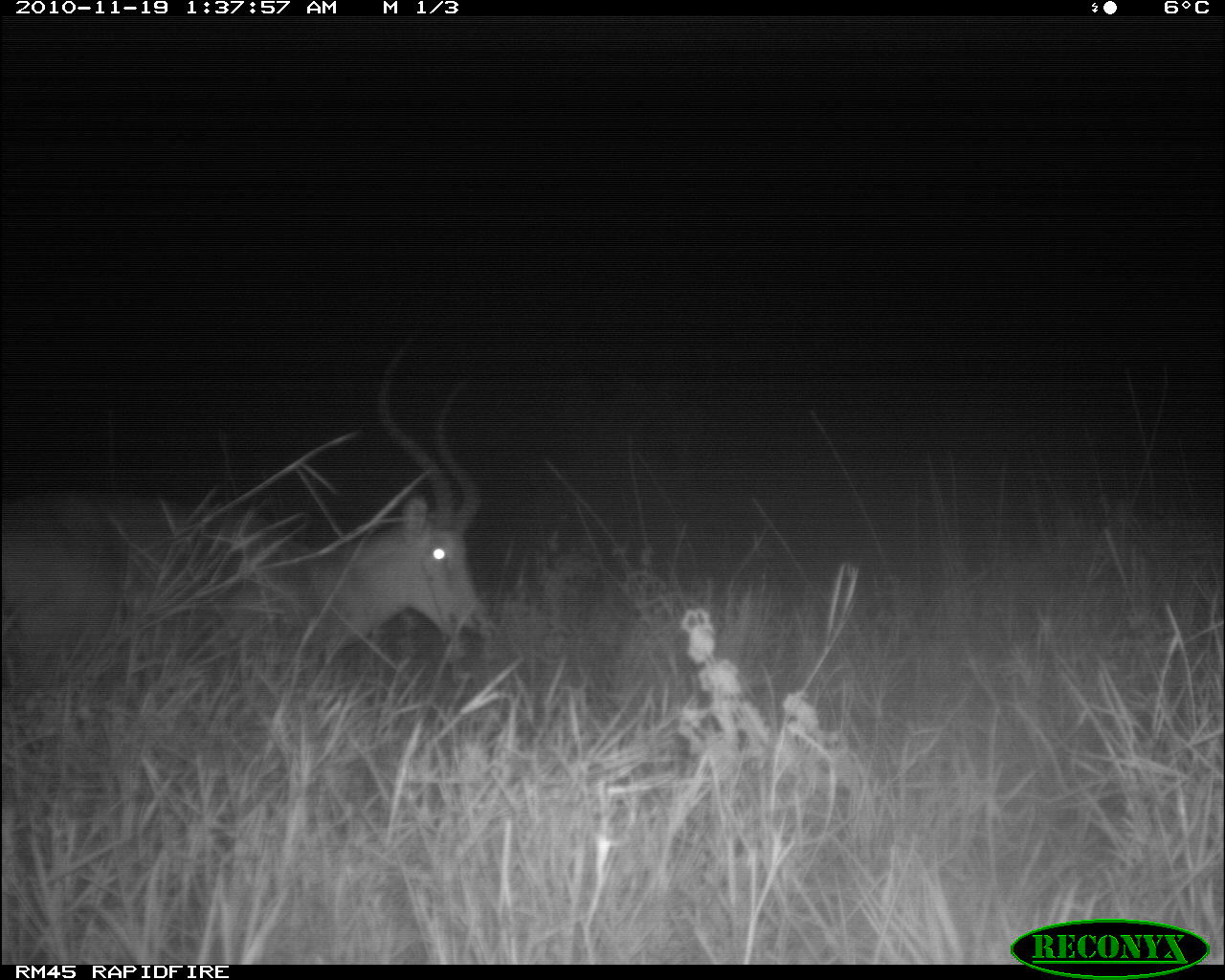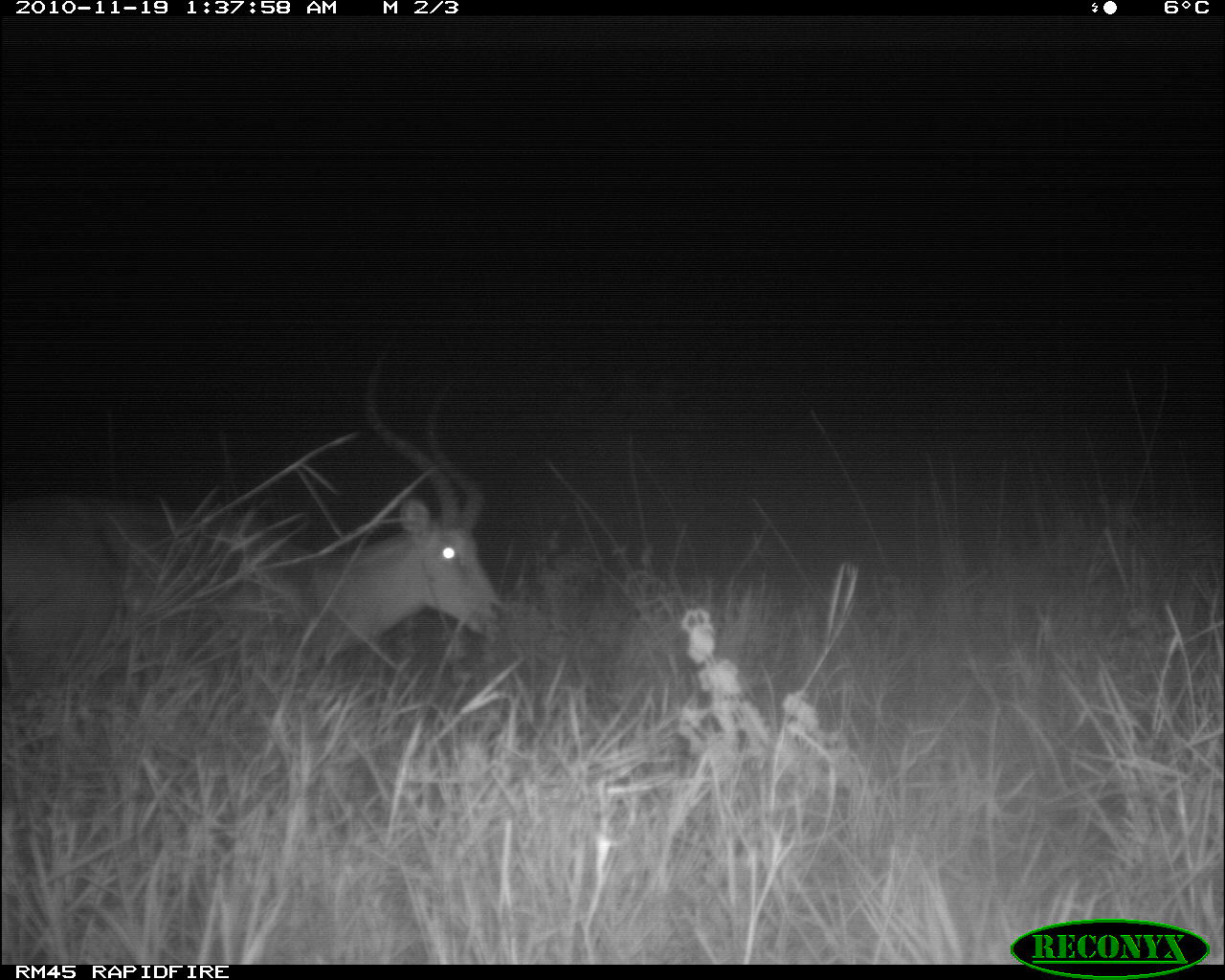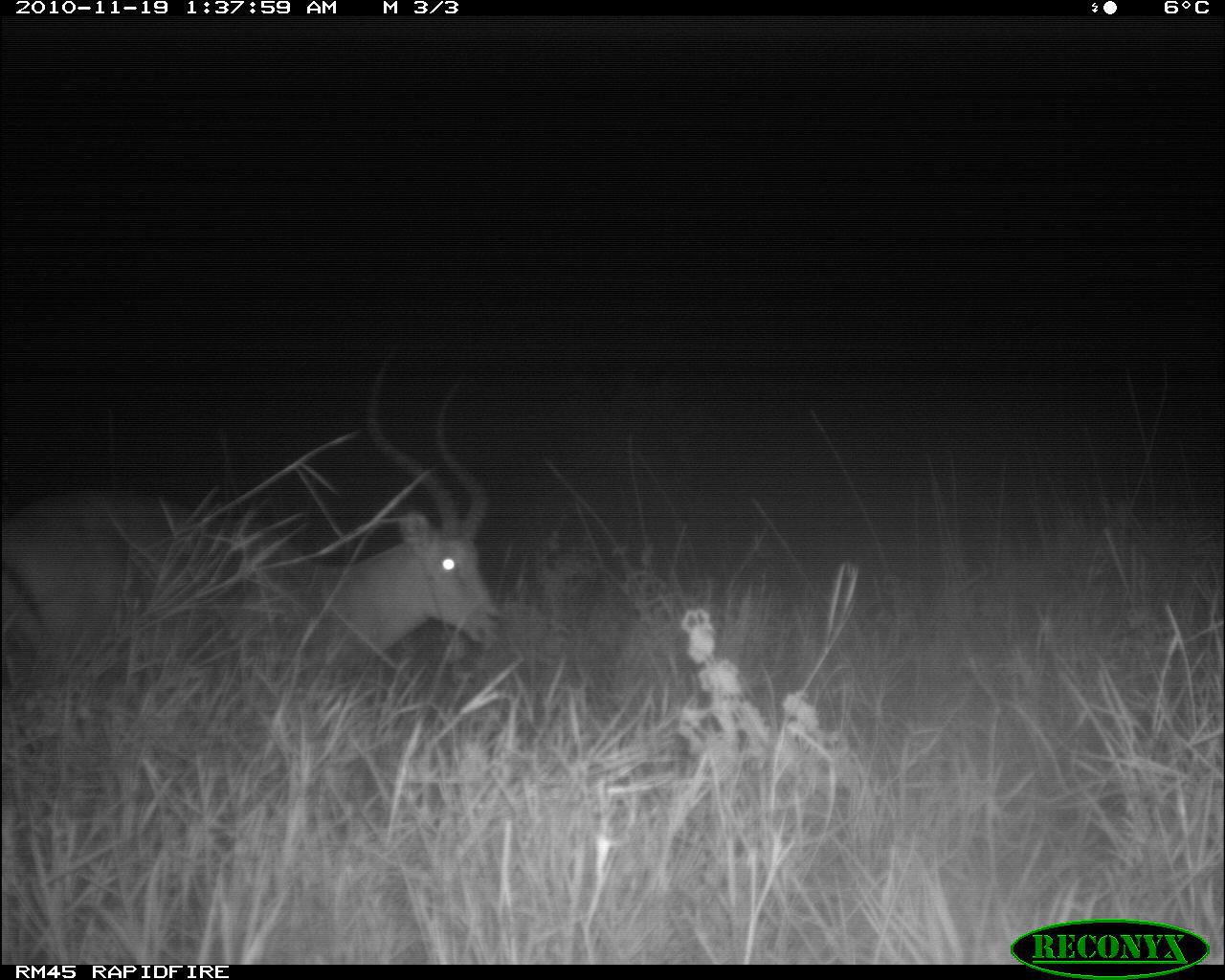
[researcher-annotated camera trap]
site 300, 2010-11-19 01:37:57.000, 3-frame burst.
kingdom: Animalia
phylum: Chordata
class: Mammalia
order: Artiodactyla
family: Bovidae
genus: Aepyceros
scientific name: Aepyceros melampus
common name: impala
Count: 1.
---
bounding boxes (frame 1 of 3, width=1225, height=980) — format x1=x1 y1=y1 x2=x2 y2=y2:
aepyceros melampus: x1=0 y1=333 x2=488 y2=678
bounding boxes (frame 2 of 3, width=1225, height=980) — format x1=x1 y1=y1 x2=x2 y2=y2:
aepyceros melampus: x1=0 y1=348 x2=509 y2=700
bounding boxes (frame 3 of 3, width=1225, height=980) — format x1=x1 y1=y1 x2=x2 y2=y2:
aepyceros melampus: x1=0 y1=349 x2=501 y2=689